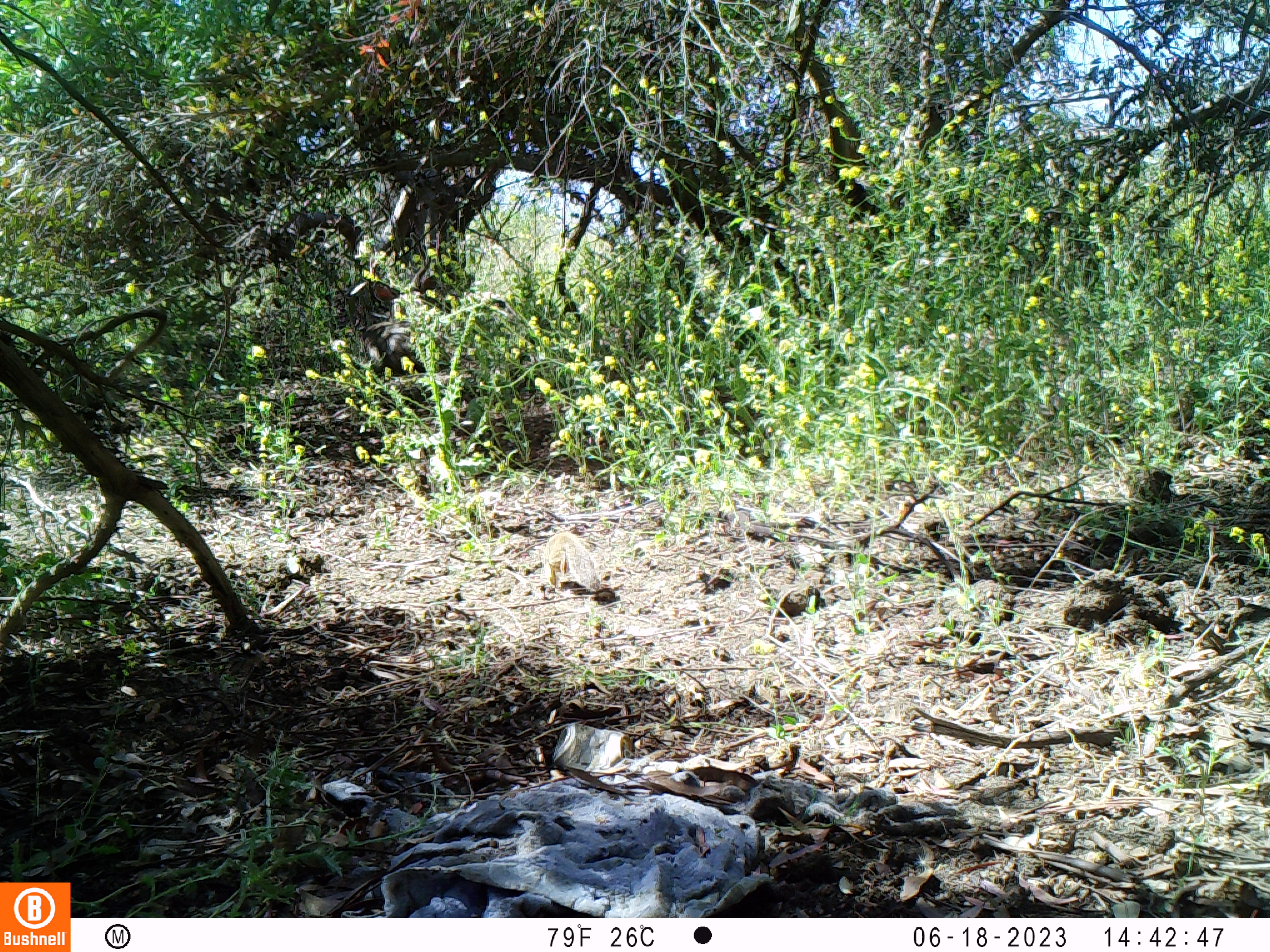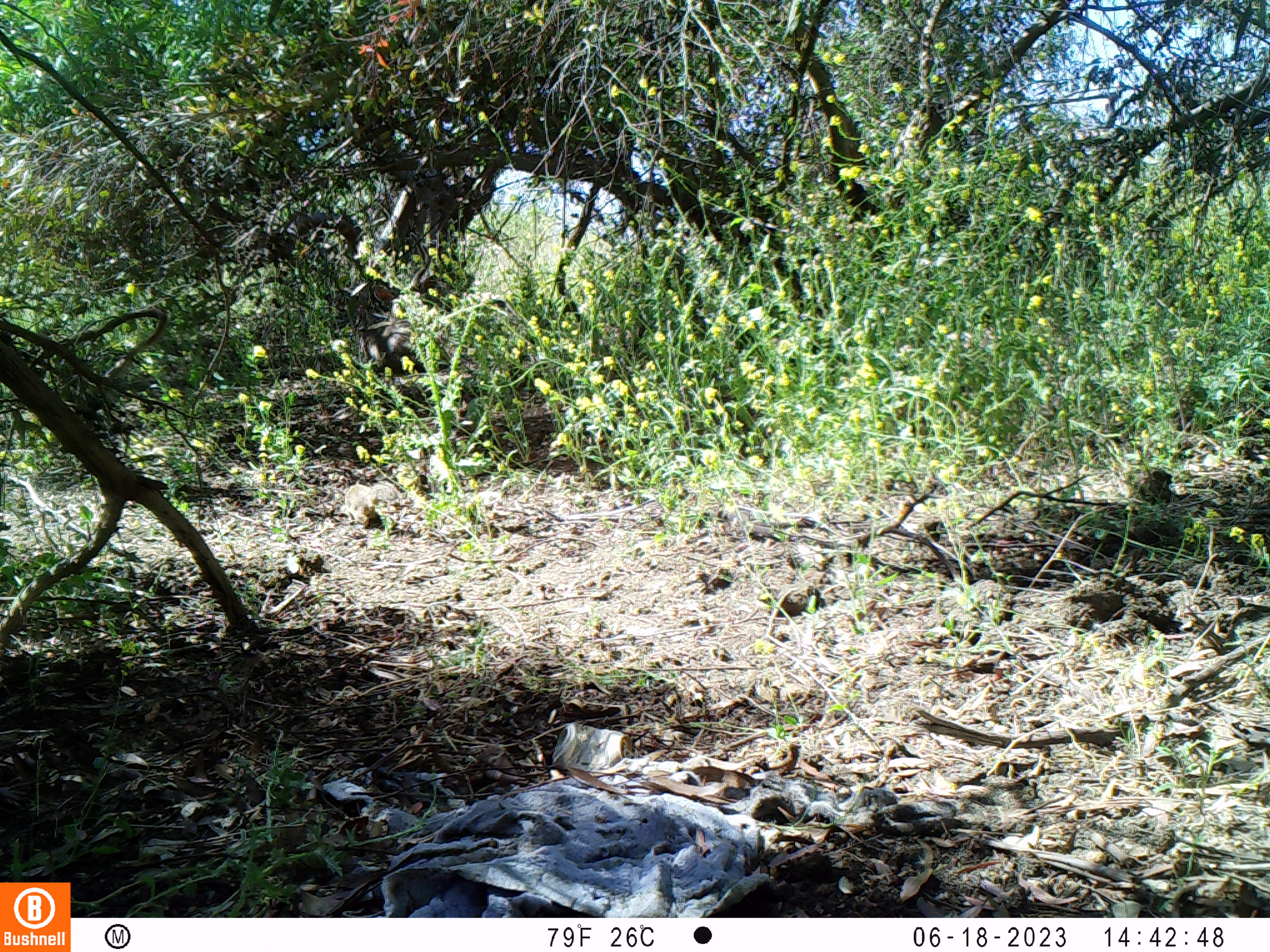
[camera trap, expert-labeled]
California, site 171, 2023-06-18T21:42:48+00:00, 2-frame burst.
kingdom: Animalia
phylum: Chordata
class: Mammalia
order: Rodentia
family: Sciuridae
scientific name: Sciuridae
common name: squirrel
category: unknown squirrel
Unknown squirrel (squirrel) (Sciuridae).